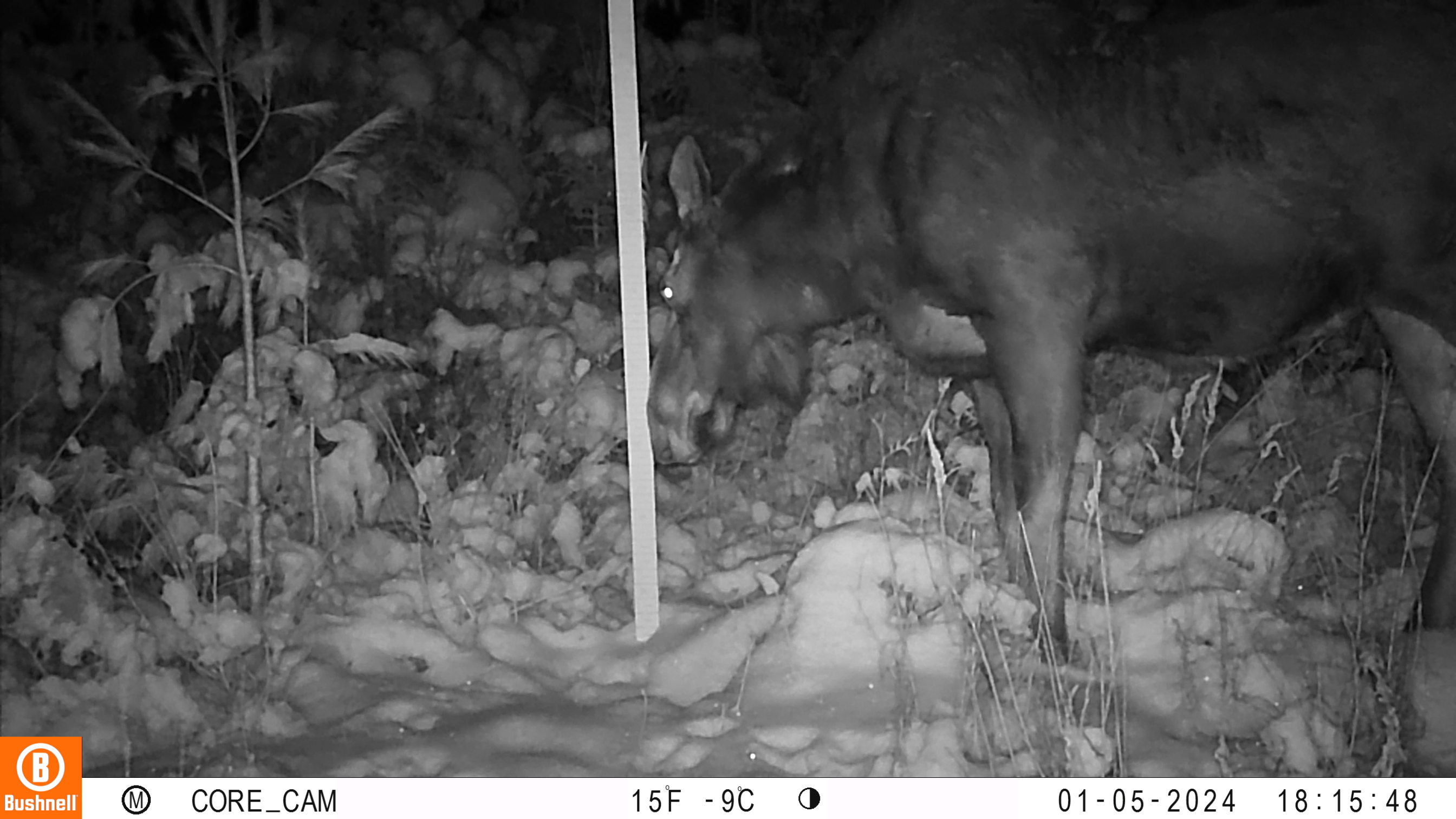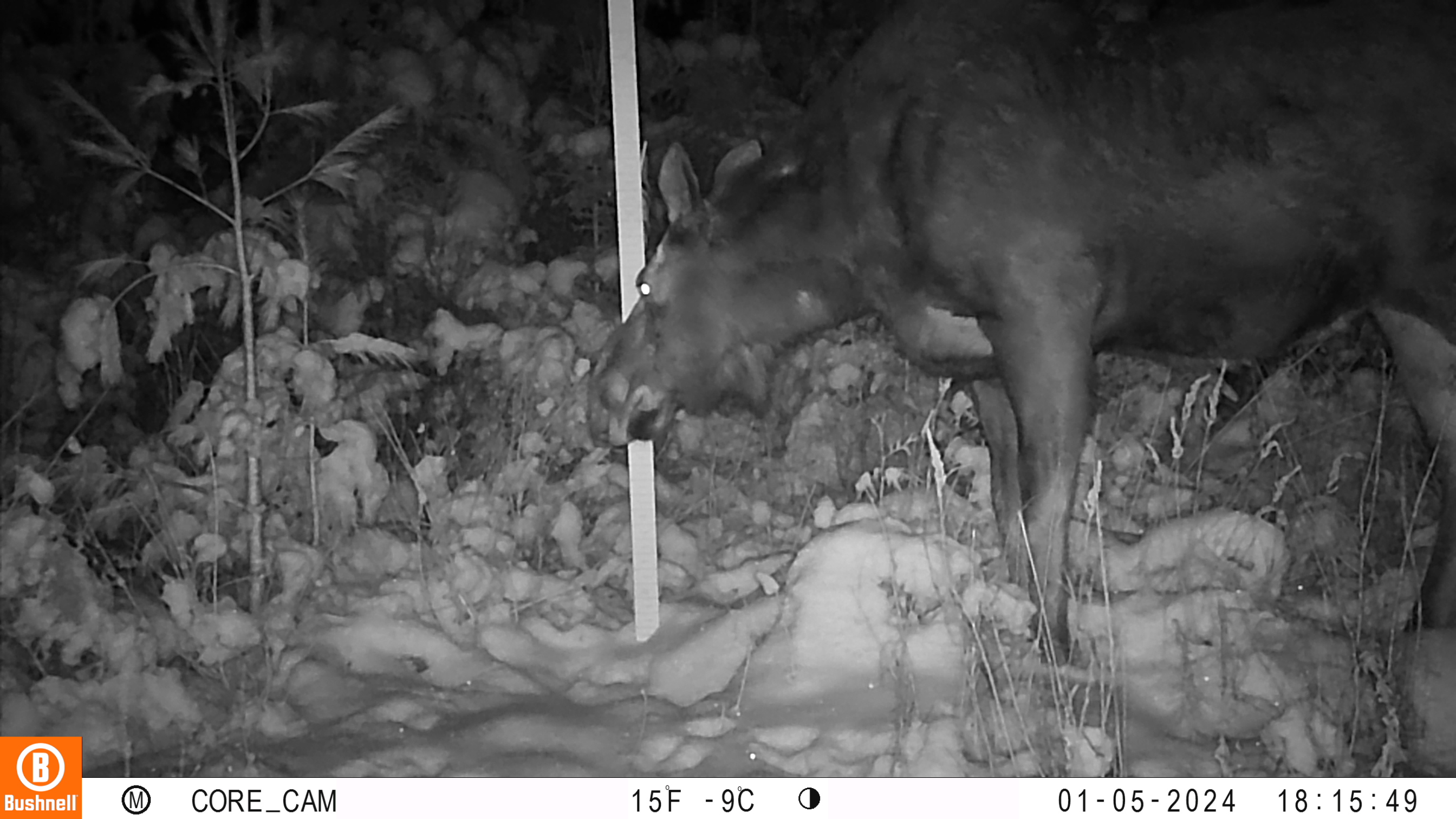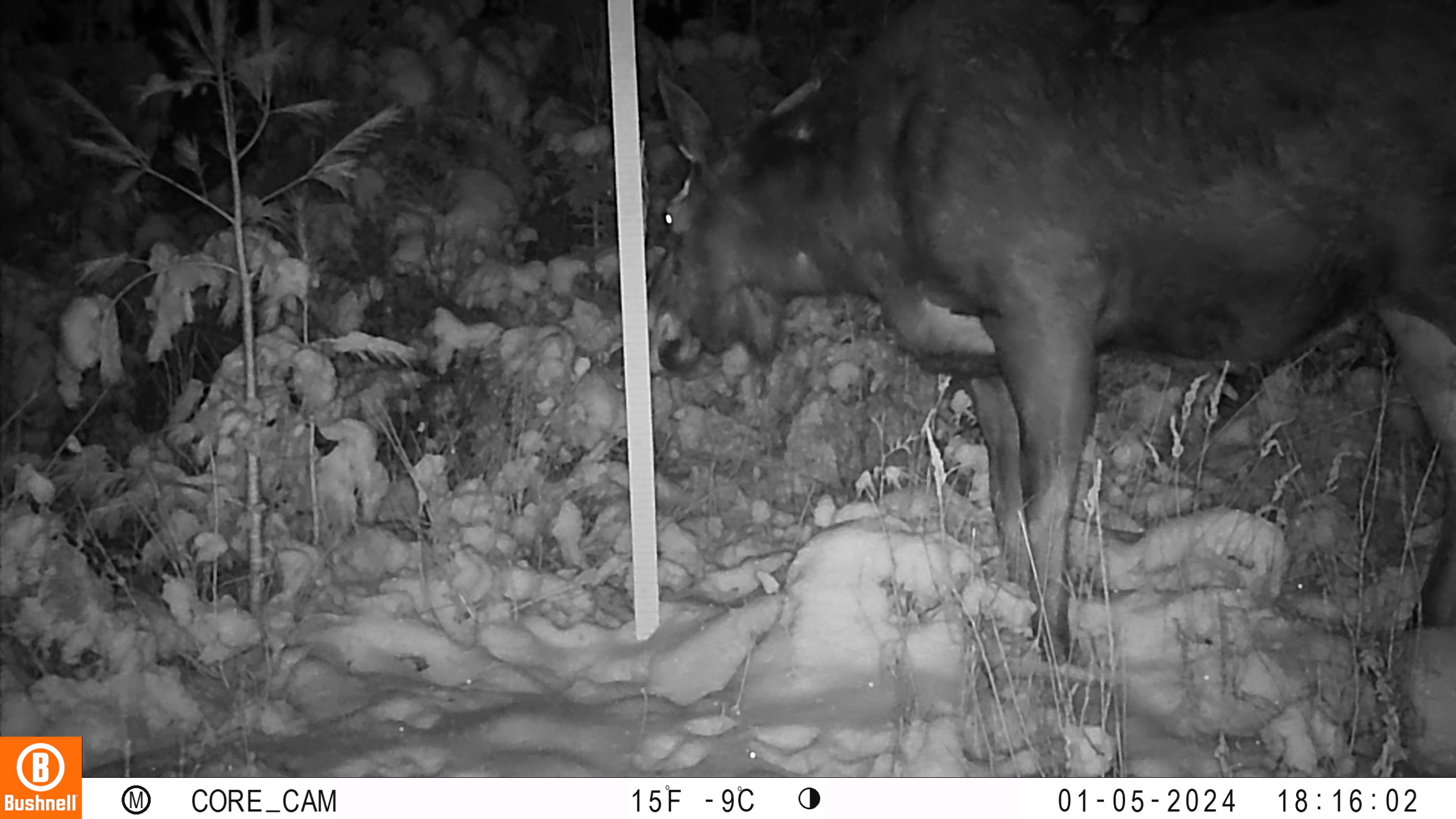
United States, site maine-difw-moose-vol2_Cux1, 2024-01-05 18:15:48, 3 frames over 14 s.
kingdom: Animalia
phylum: Chordata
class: Mammalia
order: Artiodactyla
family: Cervidae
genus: Alces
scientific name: Alces alces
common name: moose